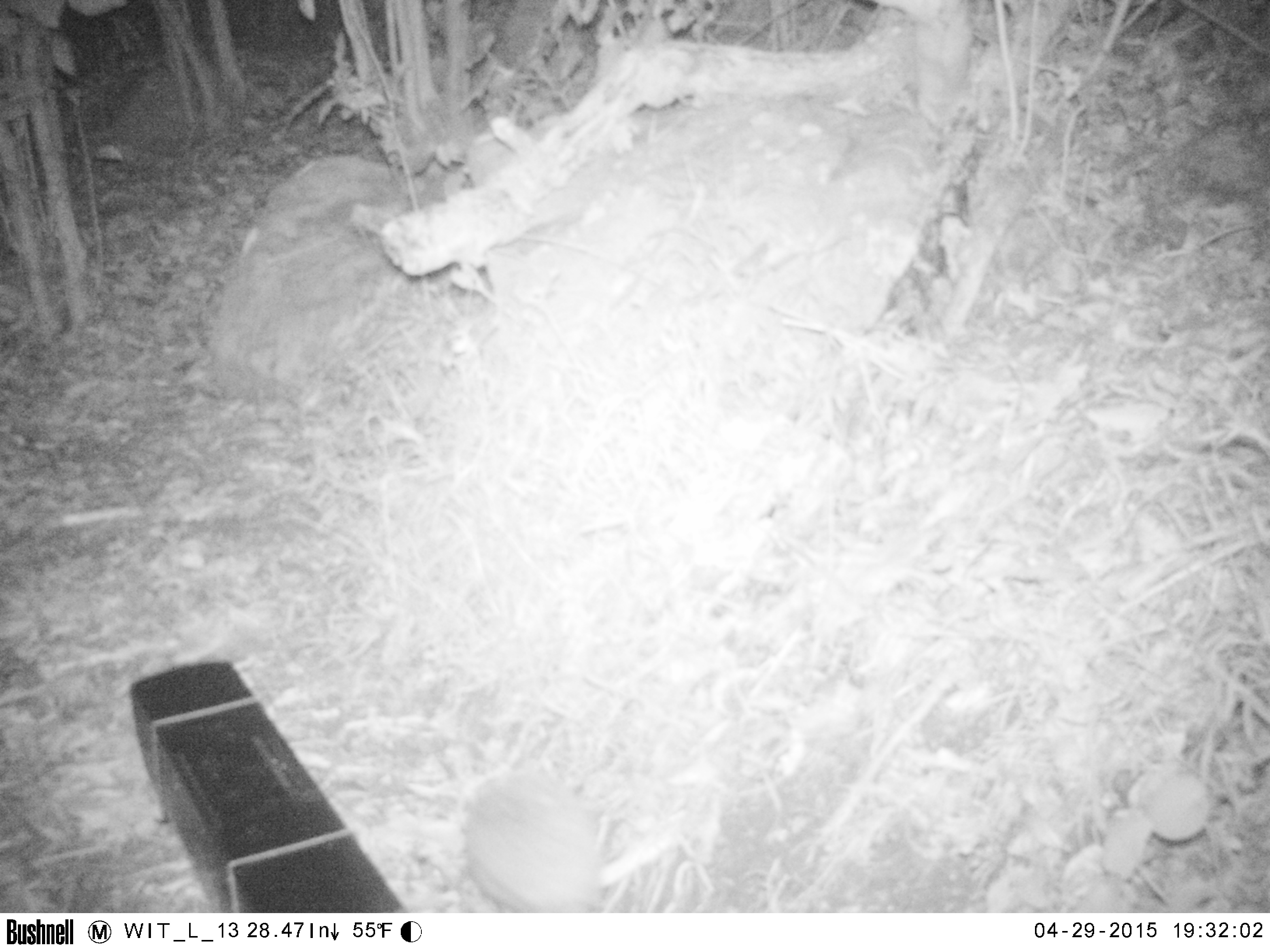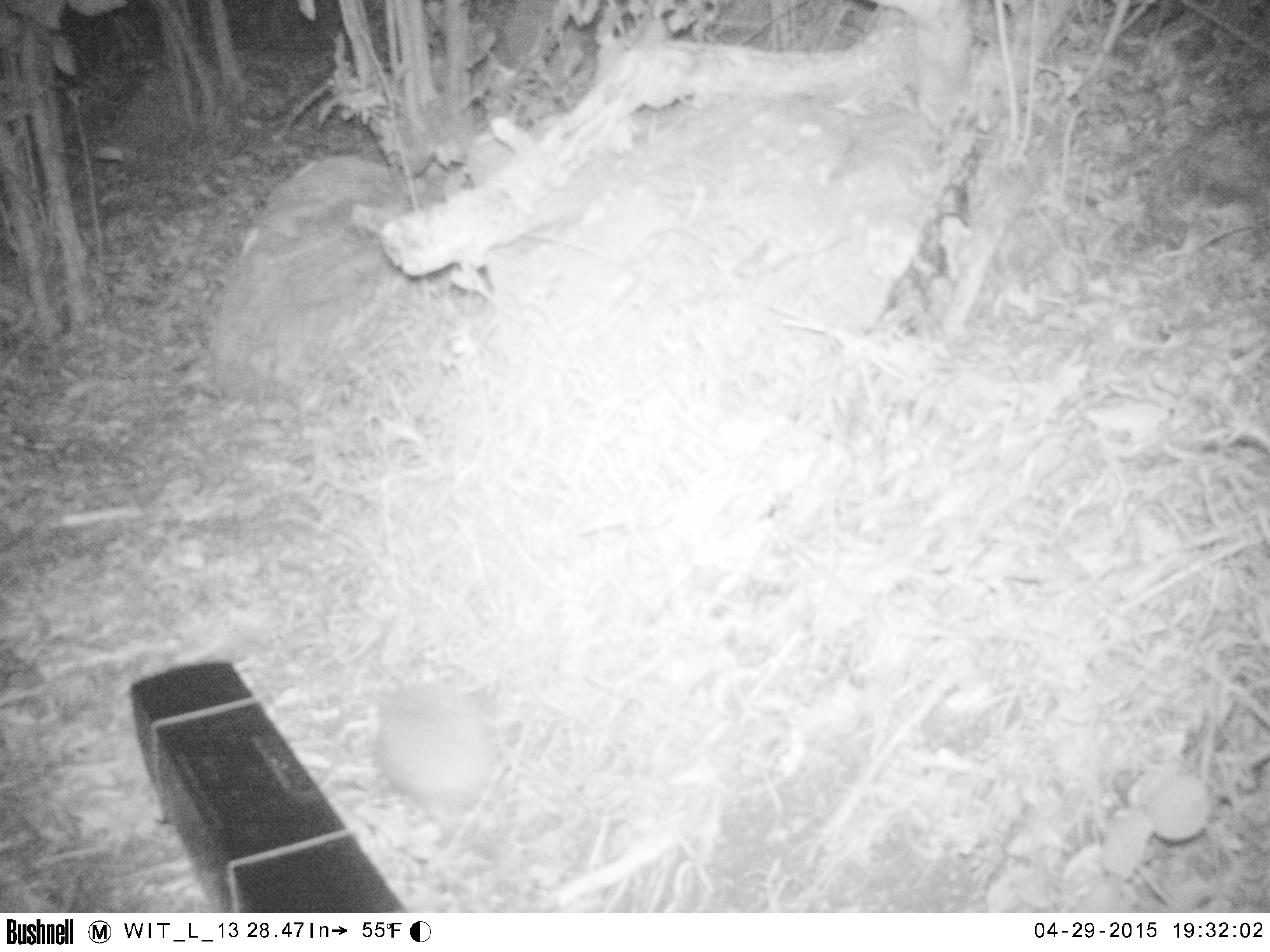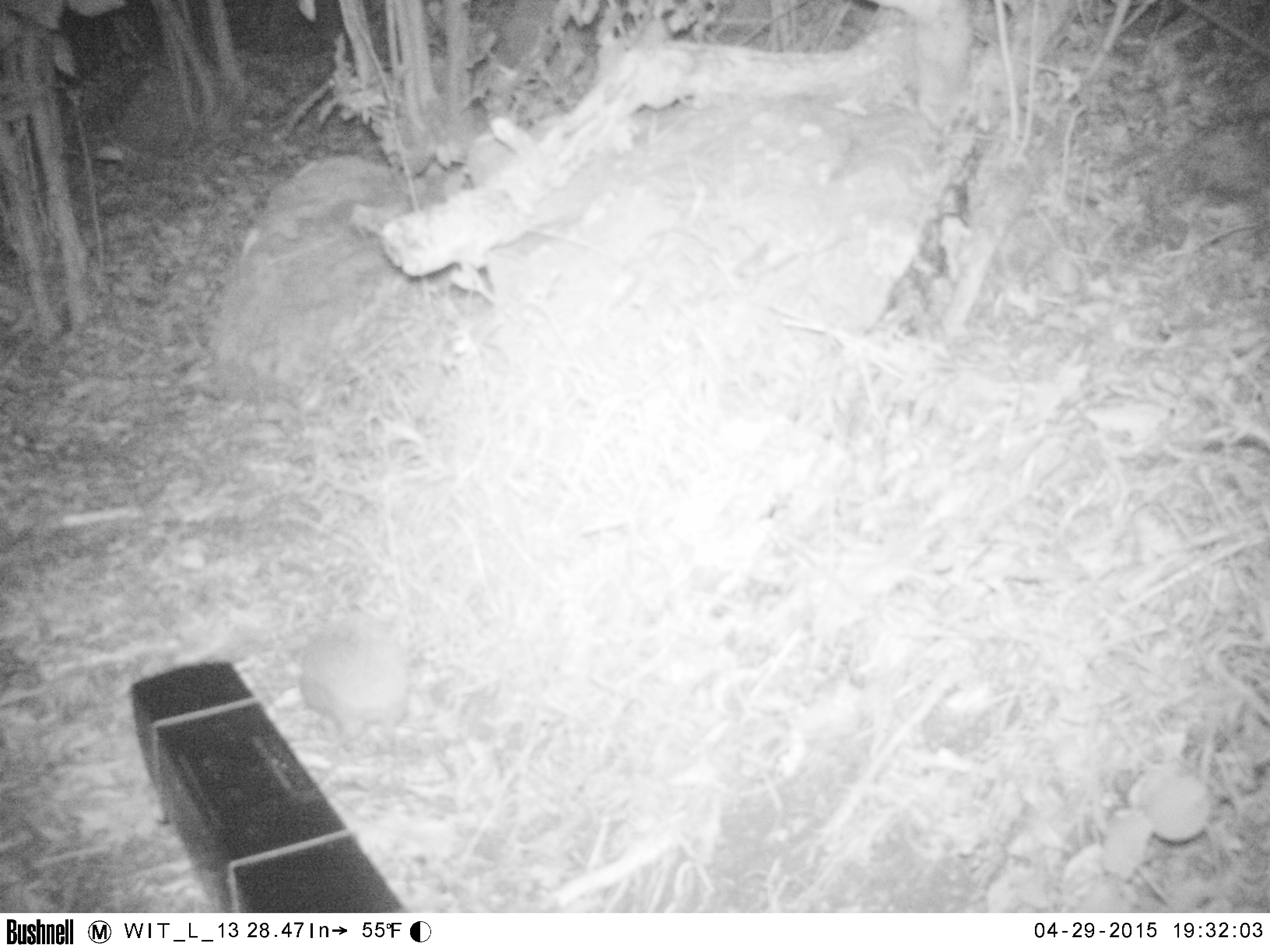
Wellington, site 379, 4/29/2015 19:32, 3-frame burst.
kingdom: Animalia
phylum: Chordata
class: Mammalia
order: Eulipotyphla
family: Erinaceidae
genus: Erinaceus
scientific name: Erinaceus europaeus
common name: hedgehog